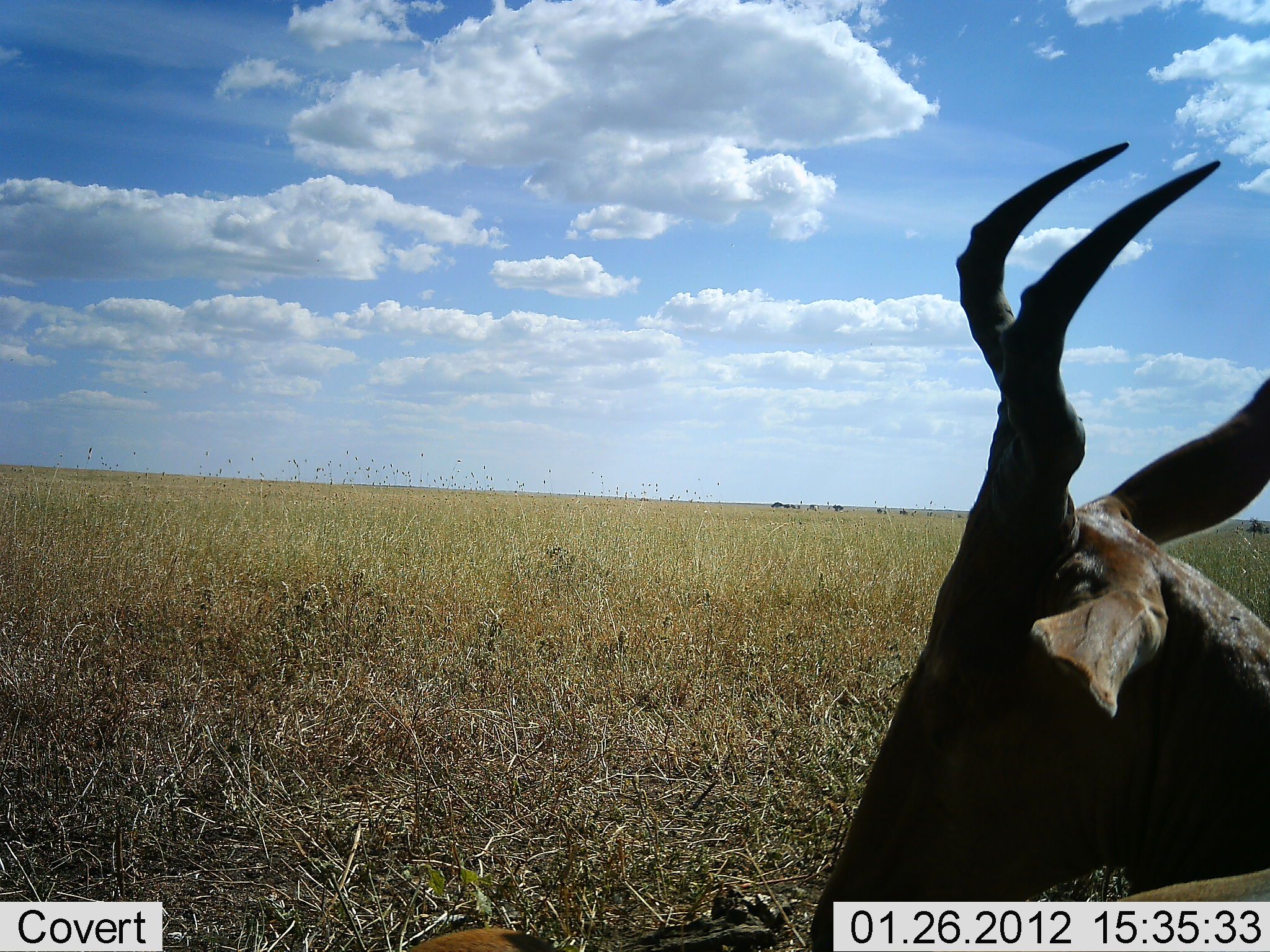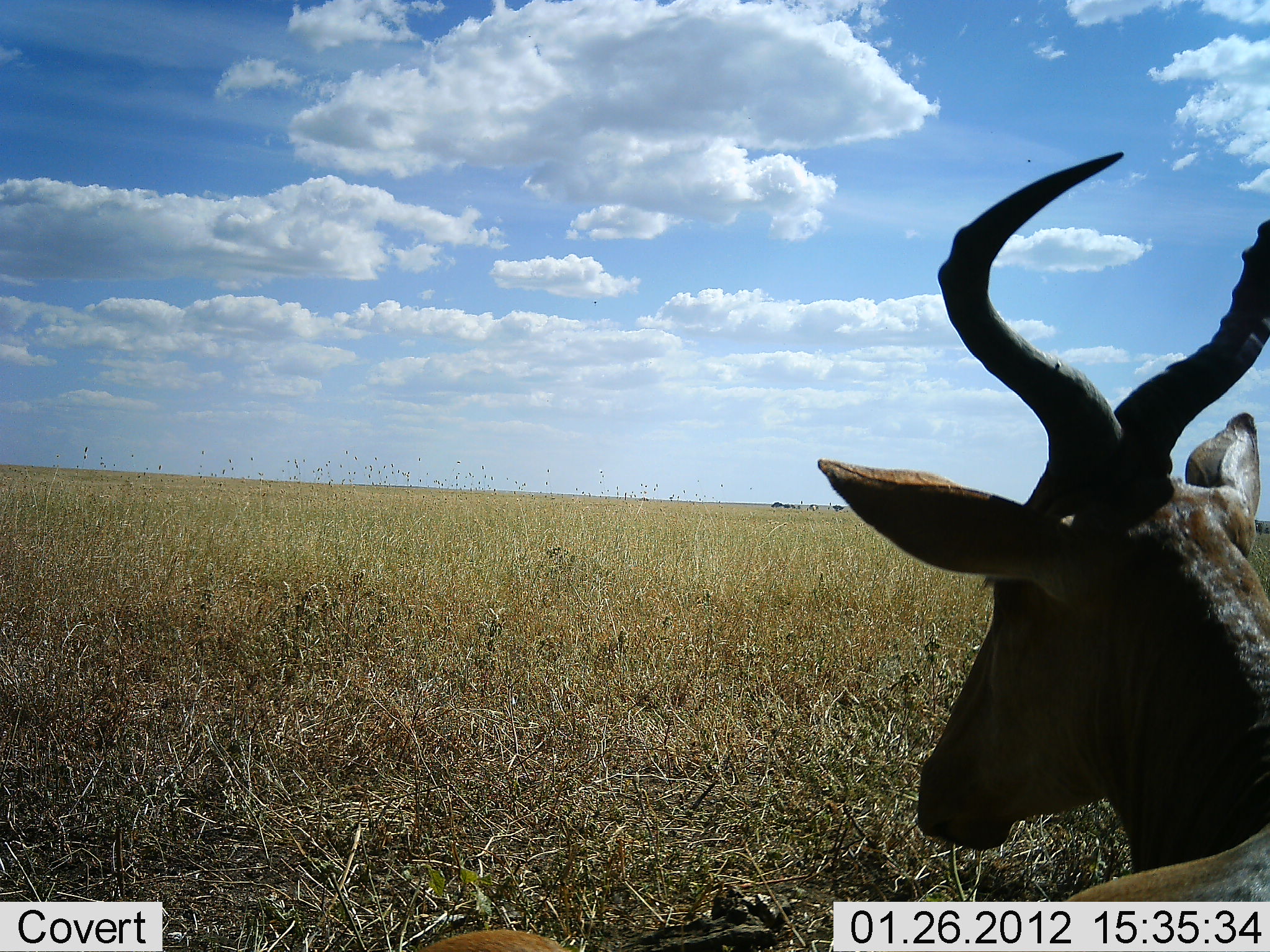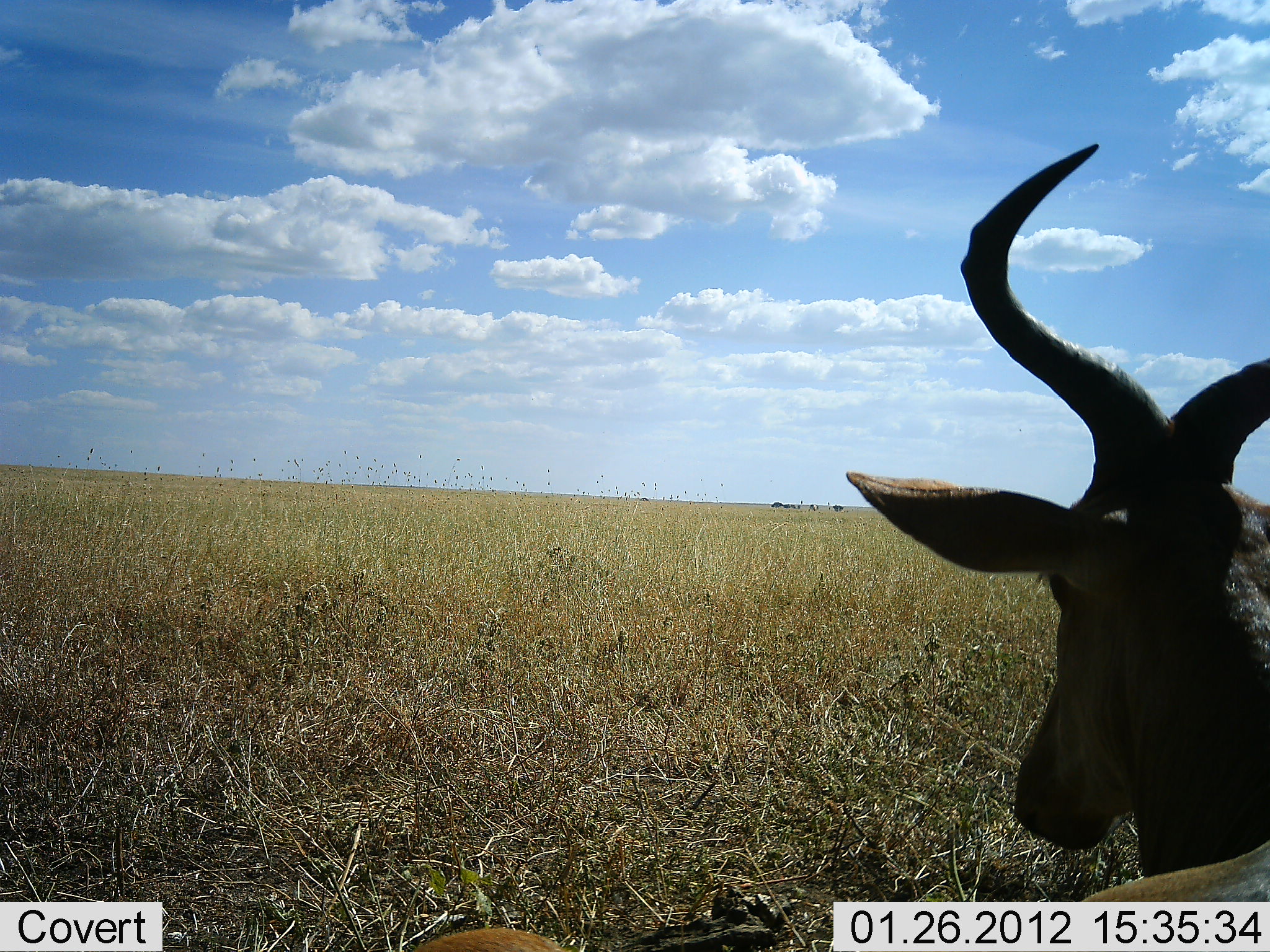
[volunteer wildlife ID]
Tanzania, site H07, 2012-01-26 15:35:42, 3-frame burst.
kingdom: Animalia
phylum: Chordata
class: Mammalia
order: Artiodactyla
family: Bovidae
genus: Alcelaphus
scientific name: Alcelaphus buselaphus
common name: hartebeest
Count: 1.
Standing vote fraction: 39%.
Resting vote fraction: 61%.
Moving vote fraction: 0%.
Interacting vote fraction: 0%.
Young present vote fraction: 0%.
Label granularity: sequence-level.